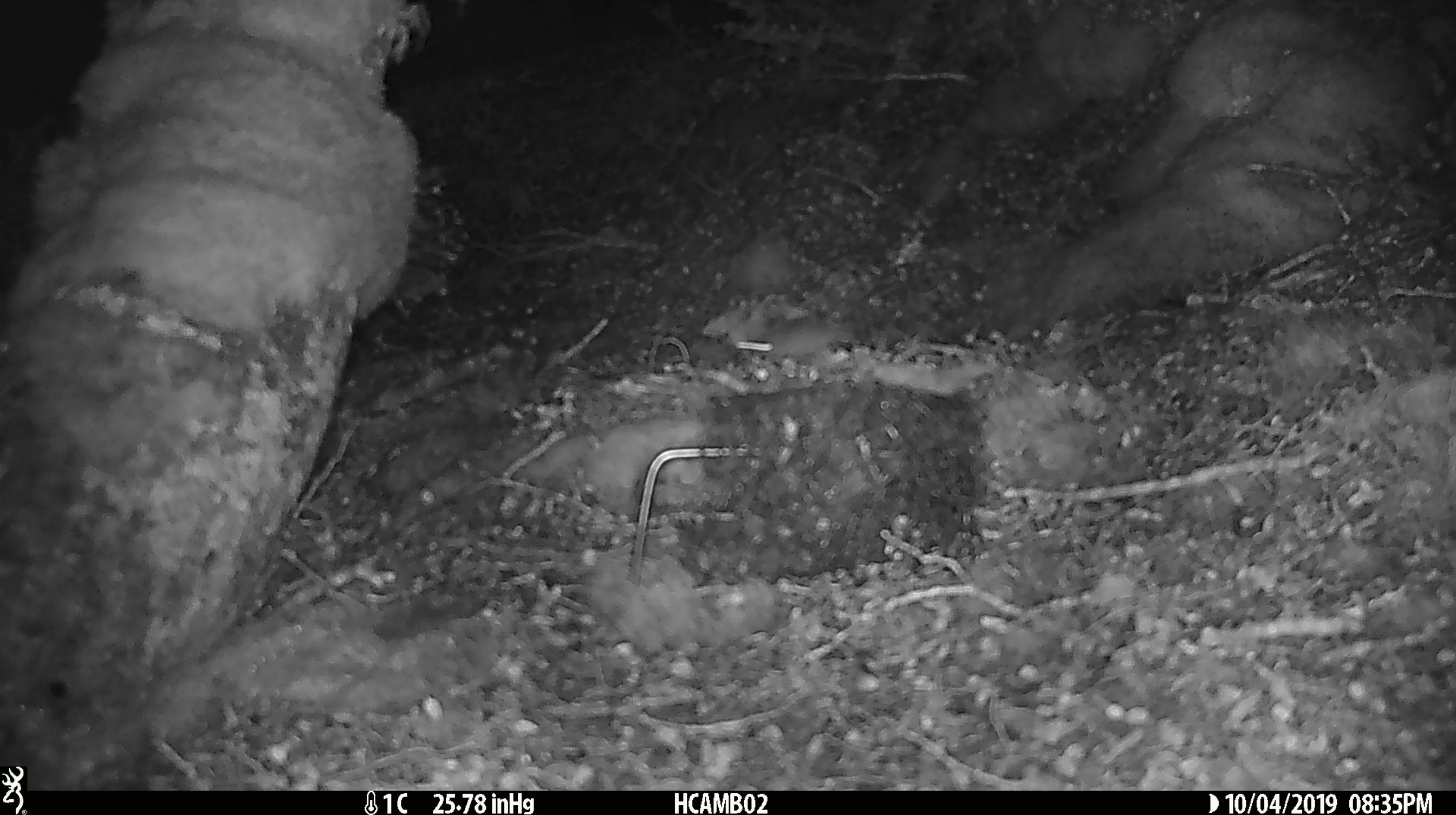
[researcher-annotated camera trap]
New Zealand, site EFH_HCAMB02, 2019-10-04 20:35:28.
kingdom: Animalia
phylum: Chordata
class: Mammalia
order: Rodentia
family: Muridae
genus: Mus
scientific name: Mus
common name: mouse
Mouse (Mus).